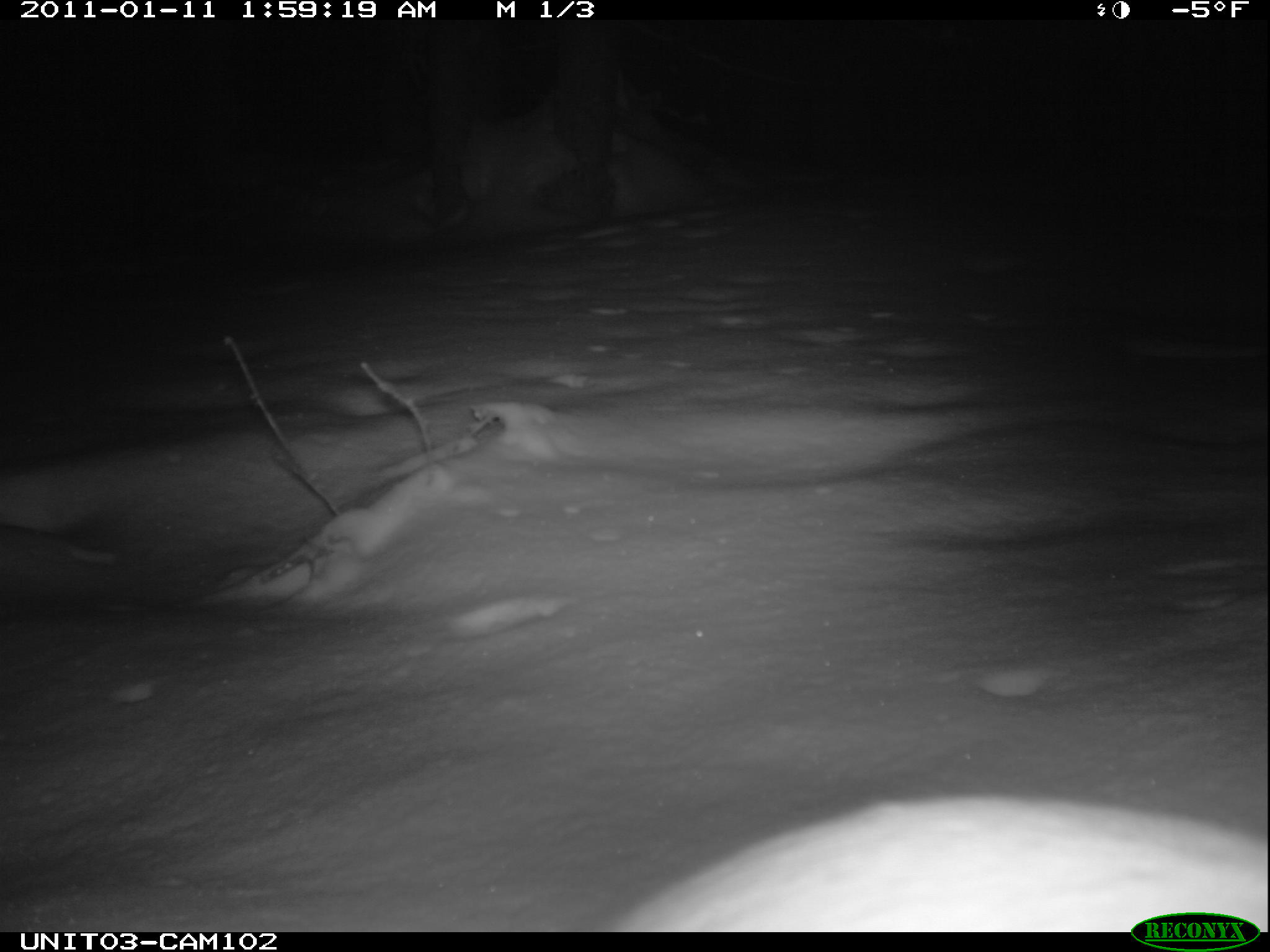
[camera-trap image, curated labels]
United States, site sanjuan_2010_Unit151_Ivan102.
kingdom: Animalia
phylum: Chordata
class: Mammalia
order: Lagomorpha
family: Leporidae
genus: Lepus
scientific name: Lepus americanus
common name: snowshoe hare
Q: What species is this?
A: Lepus americanus (snowshoe hare).